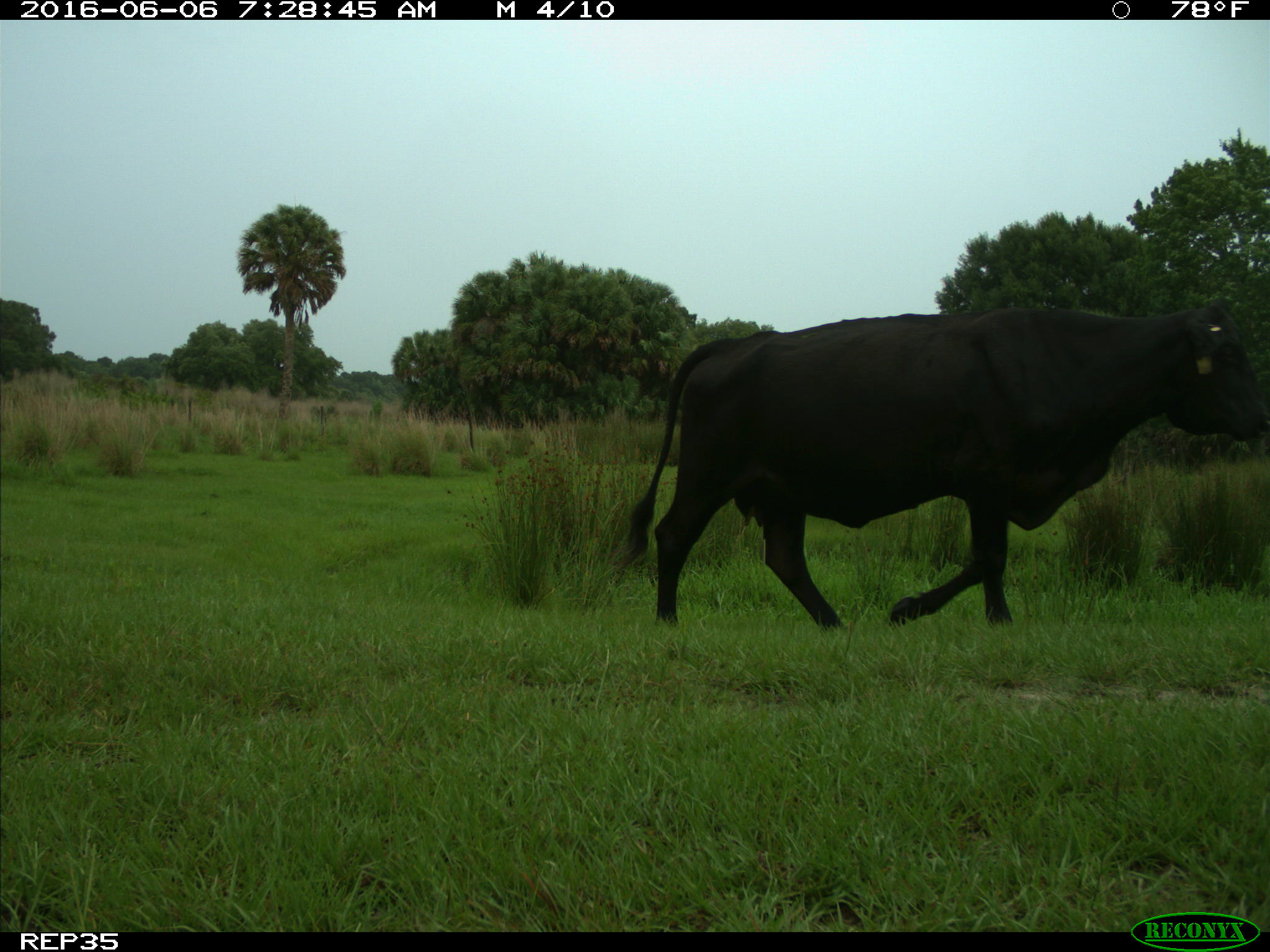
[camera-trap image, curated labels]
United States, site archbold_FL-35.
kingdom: Animalia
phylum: Chordata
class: Mammalia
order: Artiodactyla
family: Bovidae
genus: Bos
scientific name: Bos taurus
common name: domestic cow